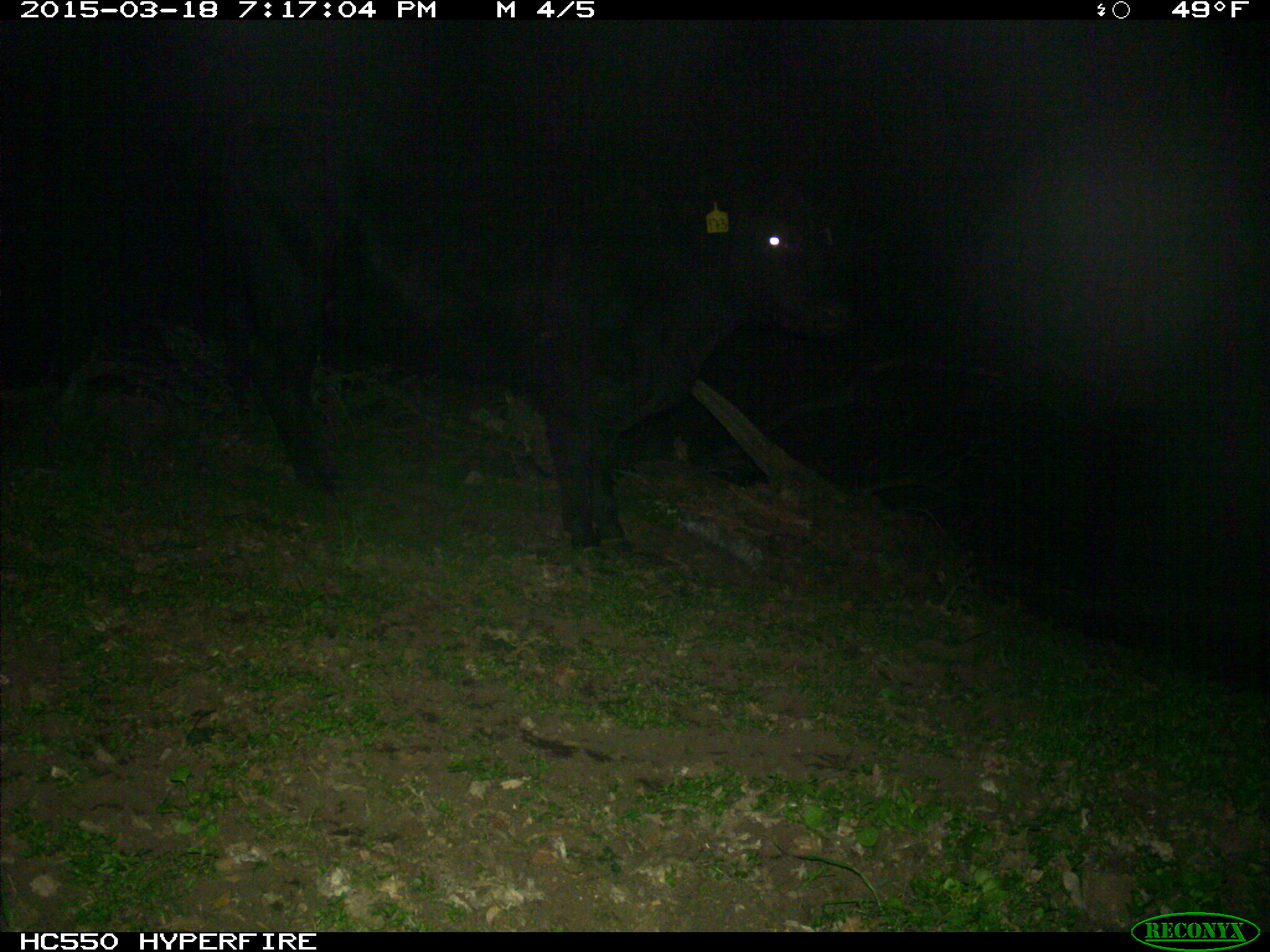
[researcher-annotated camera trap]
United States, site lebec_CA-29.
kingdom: Animalia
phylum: Chordata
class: Mammalia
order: Artiodactyla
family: Bovidae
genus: Bos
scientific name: Bos taurus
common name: domestic cow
Bos taurus (domestic cow).